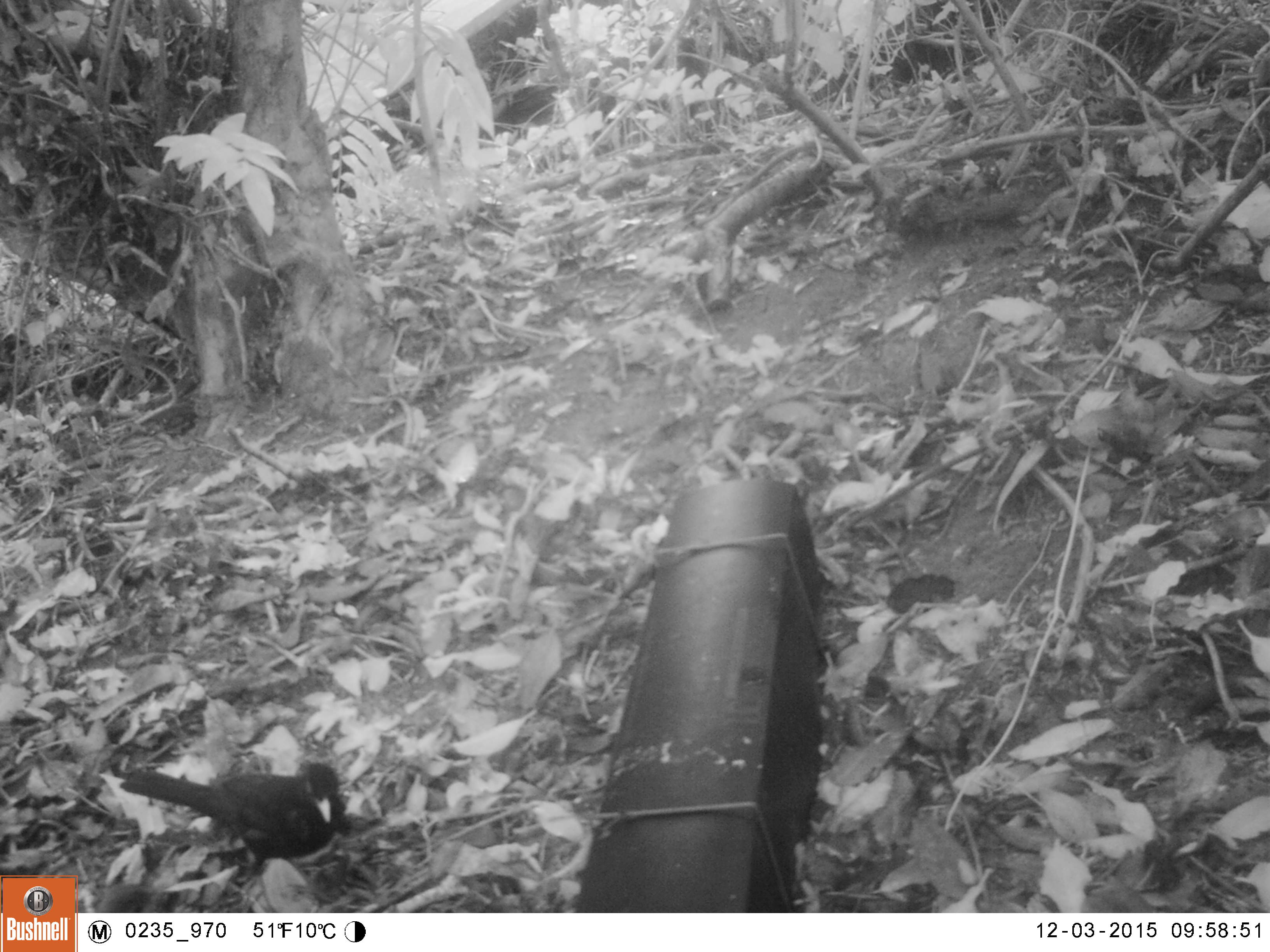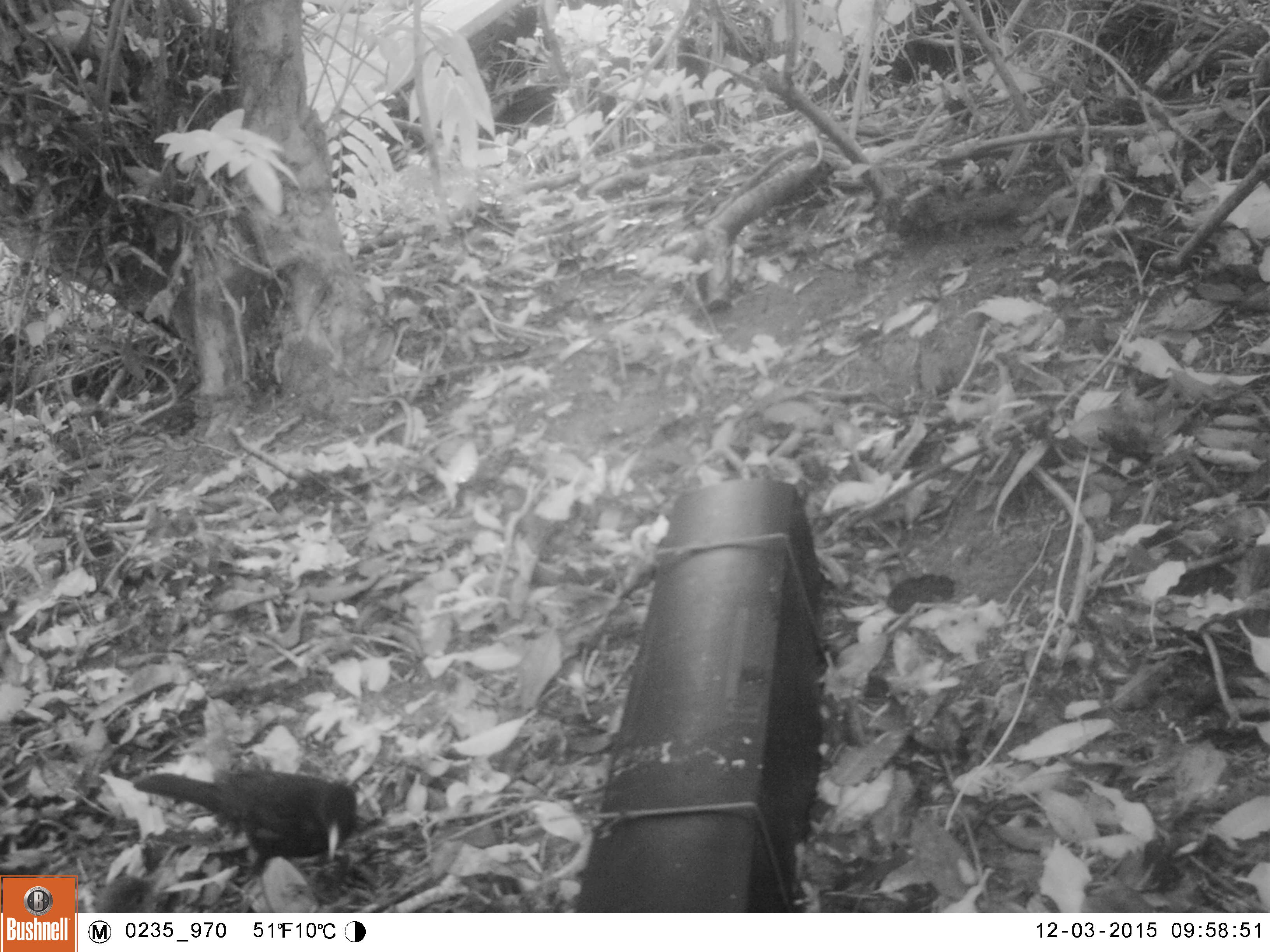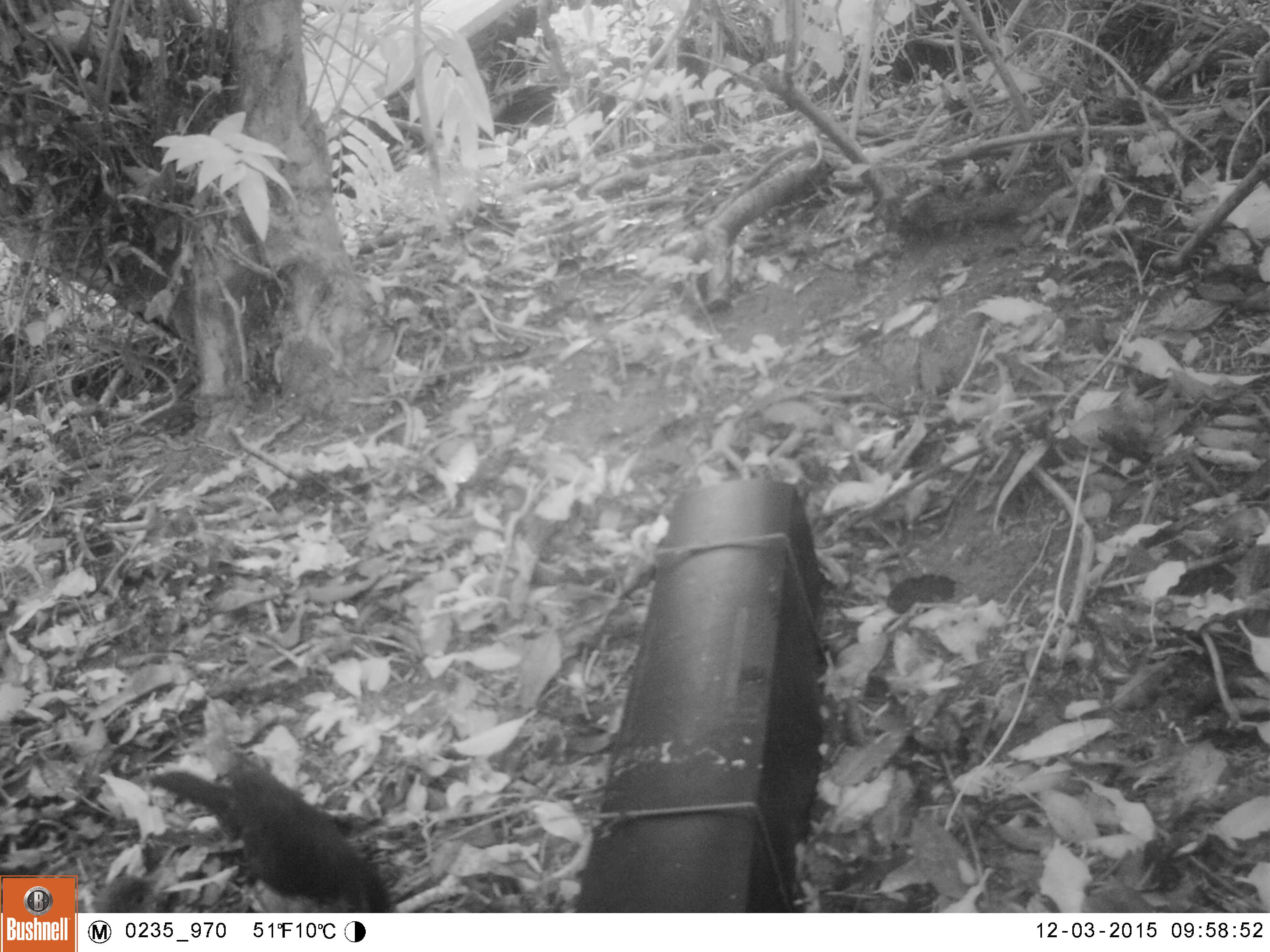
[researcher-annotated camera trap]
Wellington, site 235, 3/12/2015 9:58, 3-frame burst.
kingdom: Animalia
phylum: Chordata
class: Aves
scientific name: Aves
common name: bird